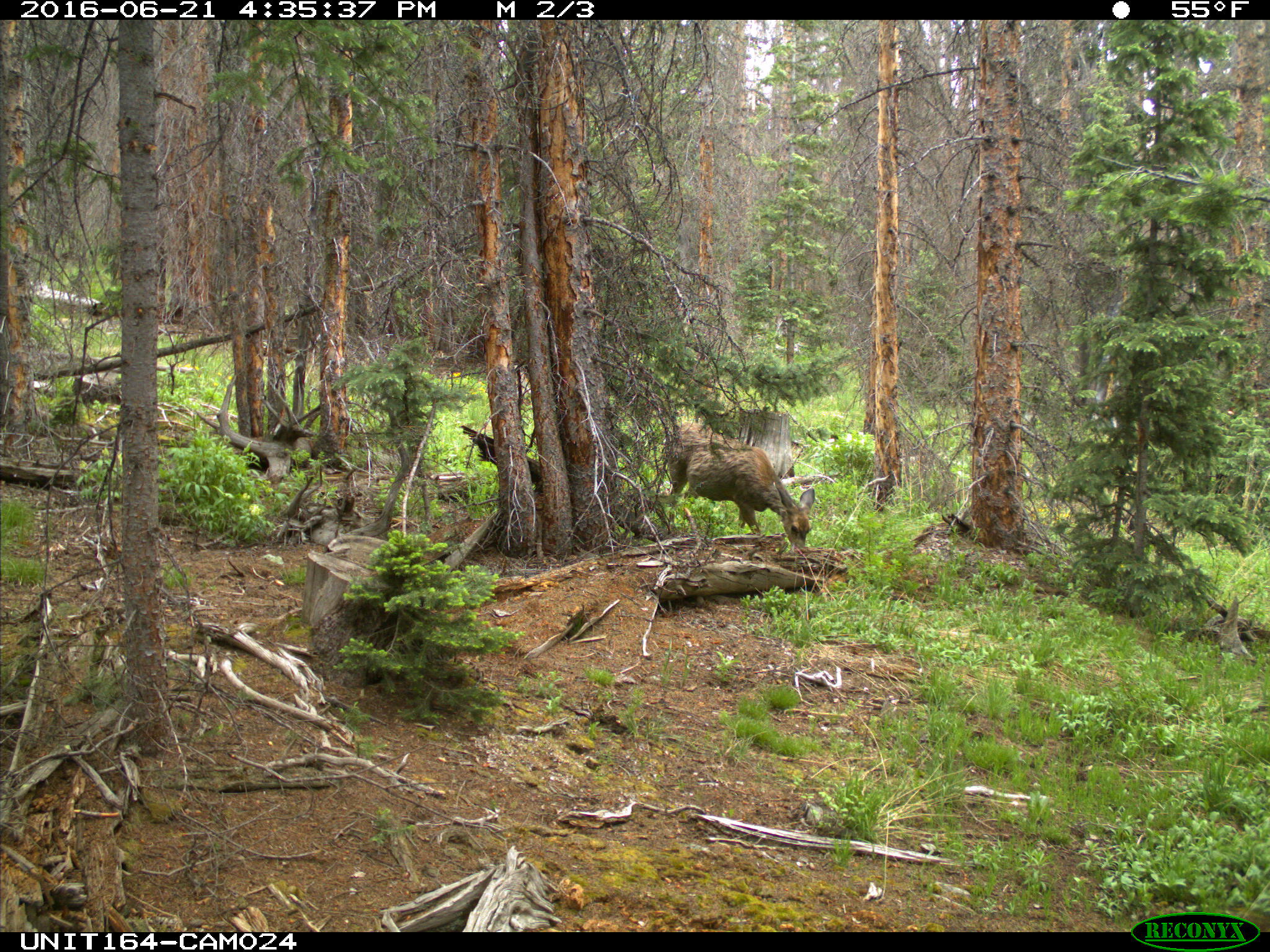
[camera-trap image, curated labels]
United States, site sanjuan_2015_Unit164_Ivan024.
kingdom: Animalia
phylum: Chordata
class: Mammalia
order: Artiodactyla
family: Cervidae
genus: Odocoileus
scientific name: Odocoileus hemionus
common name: mule deer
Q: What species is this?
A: Odocoileus hemionus (mule deer).